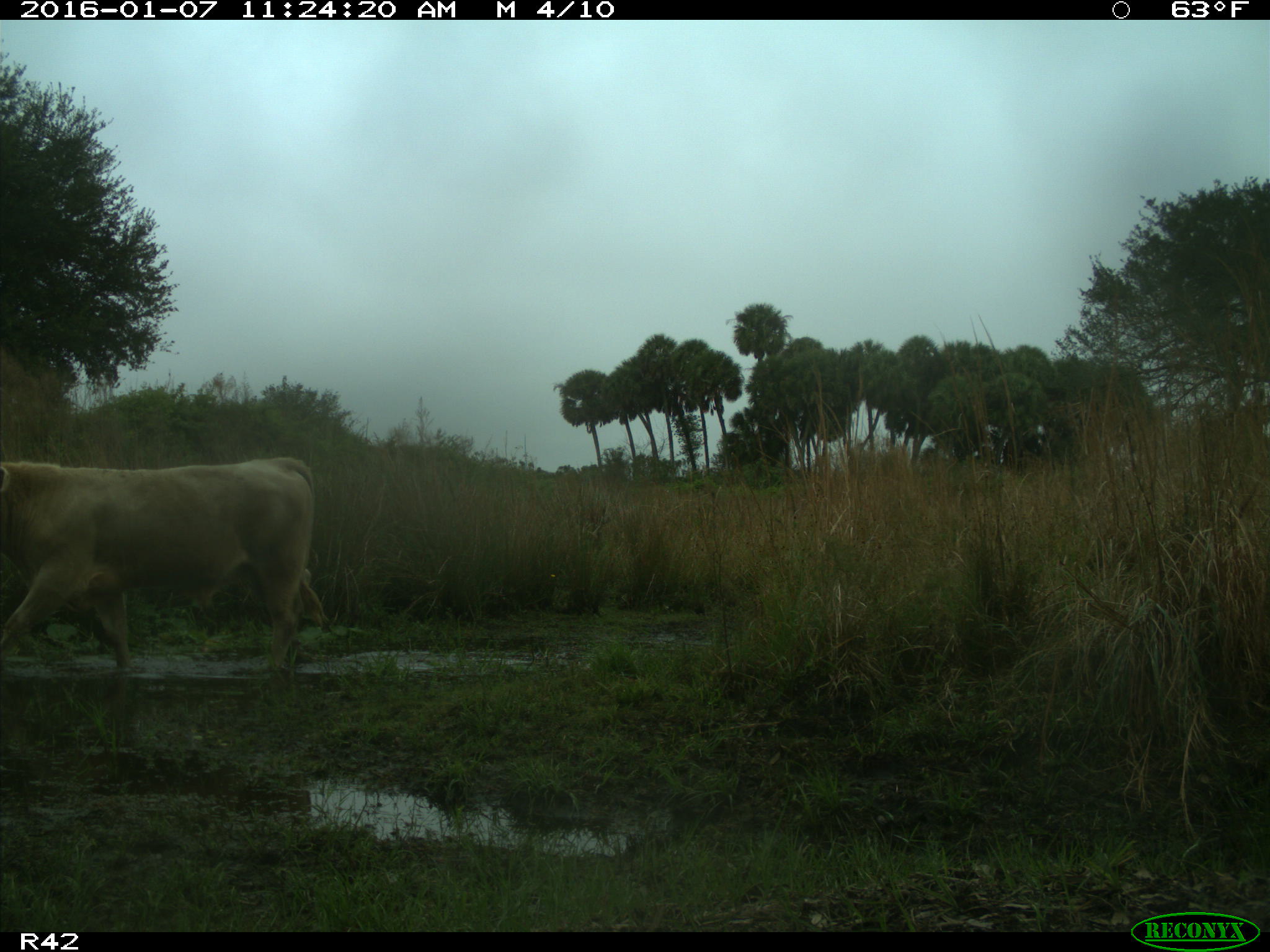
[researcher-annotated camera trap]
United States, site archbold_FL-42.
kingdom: Animalia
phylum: Chordata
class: Mammalia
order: Artiodactyla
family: Bovidae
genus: Bos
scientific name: Bos taurus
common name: domestic cow